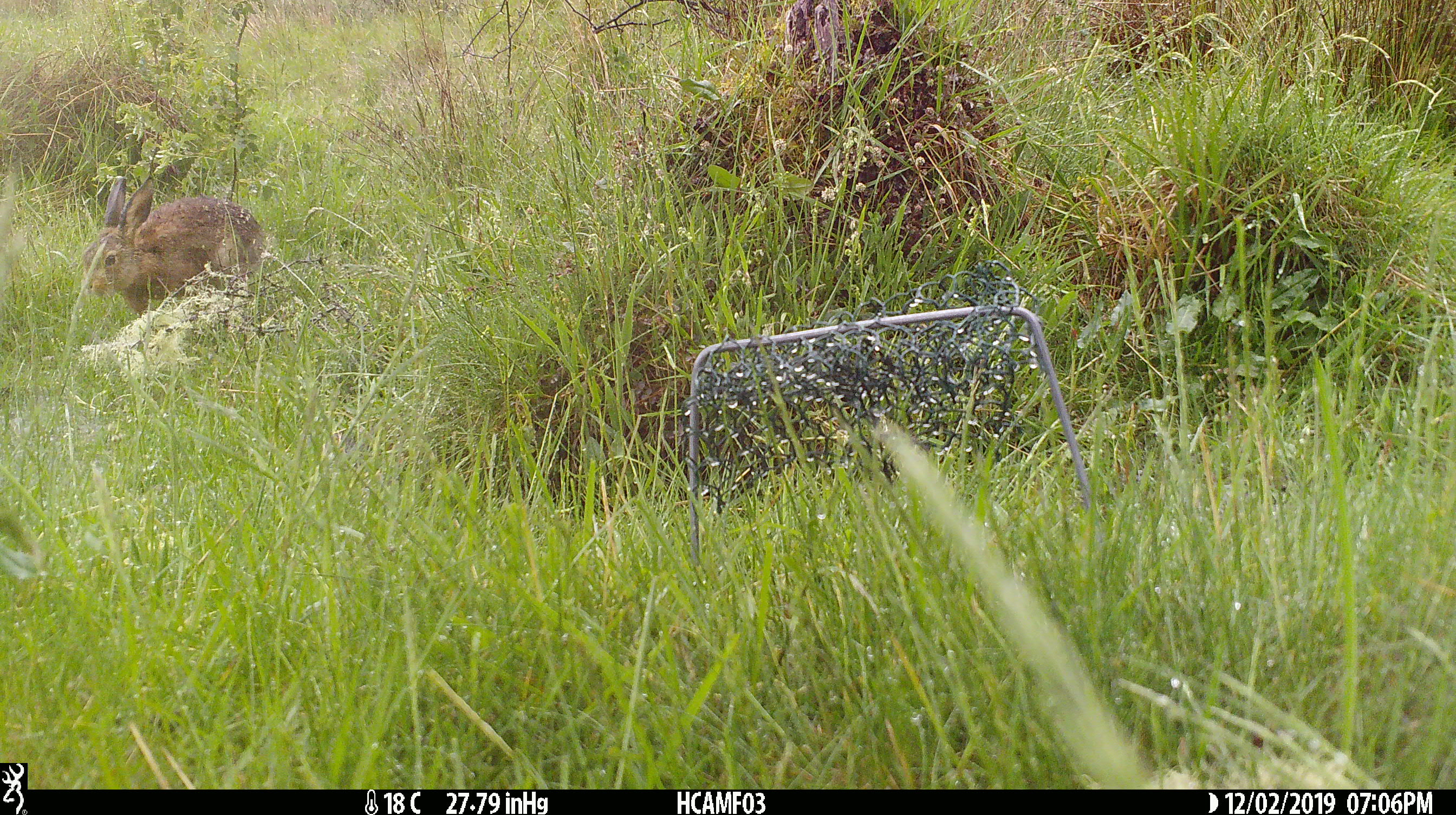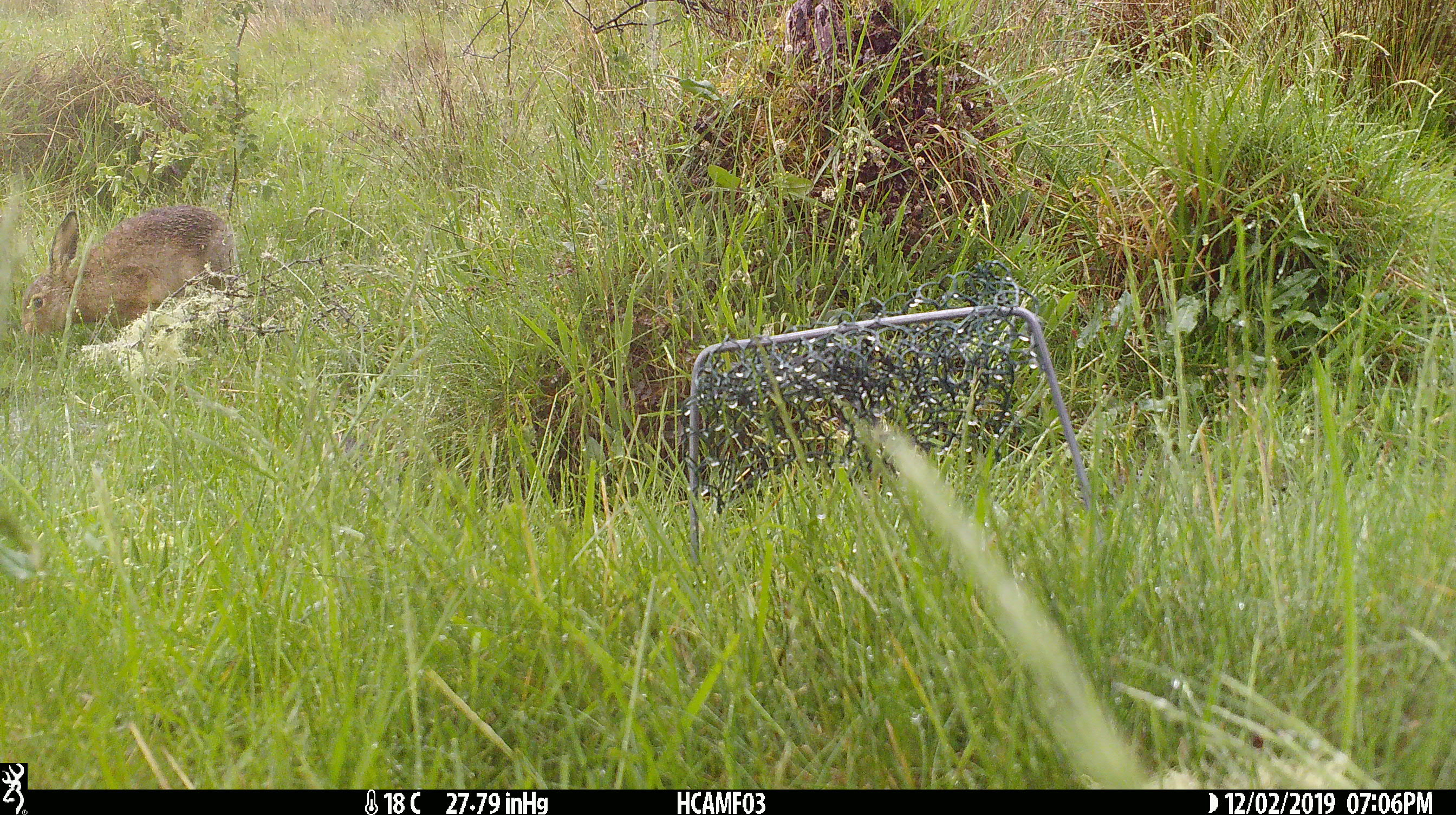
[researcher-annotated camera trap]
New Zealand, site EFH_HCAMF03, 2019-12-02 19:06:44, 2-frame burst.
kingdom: Animalia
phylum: Chordata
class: Mammalia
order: Lagomorpha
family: Leporidae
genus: Lepus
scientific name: Lepus europaeus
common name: brown hare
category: hare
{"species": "hare (brown hare) (Lepus europaeus)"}